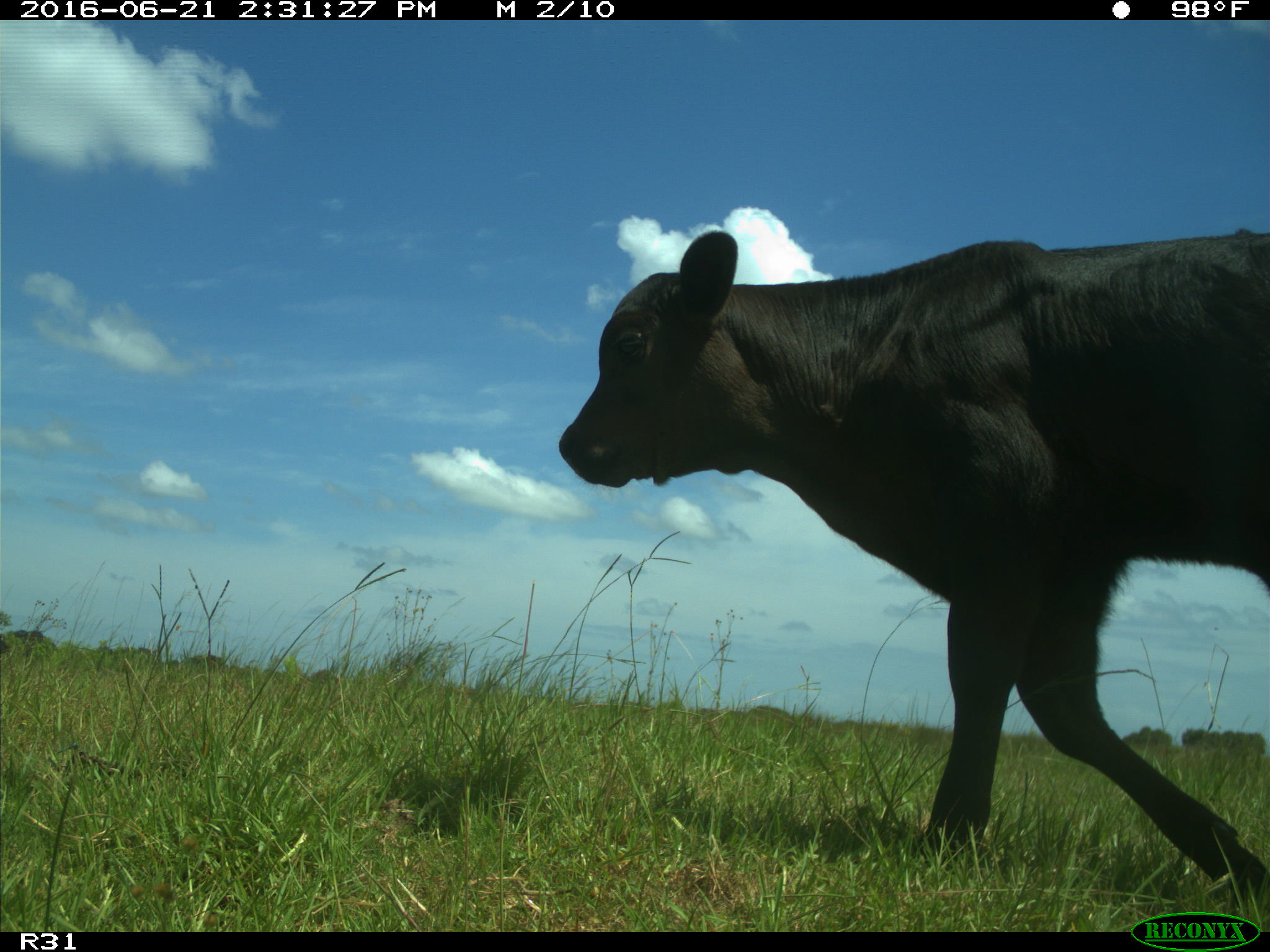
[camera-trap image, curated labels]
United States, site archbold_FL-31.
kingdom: Animalia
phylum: Chordata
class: Mammalia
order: Artiodactyla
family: Bovidae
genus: Bos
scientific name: Bos taurus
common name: domestic cow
Bos taurus (domestic cow).